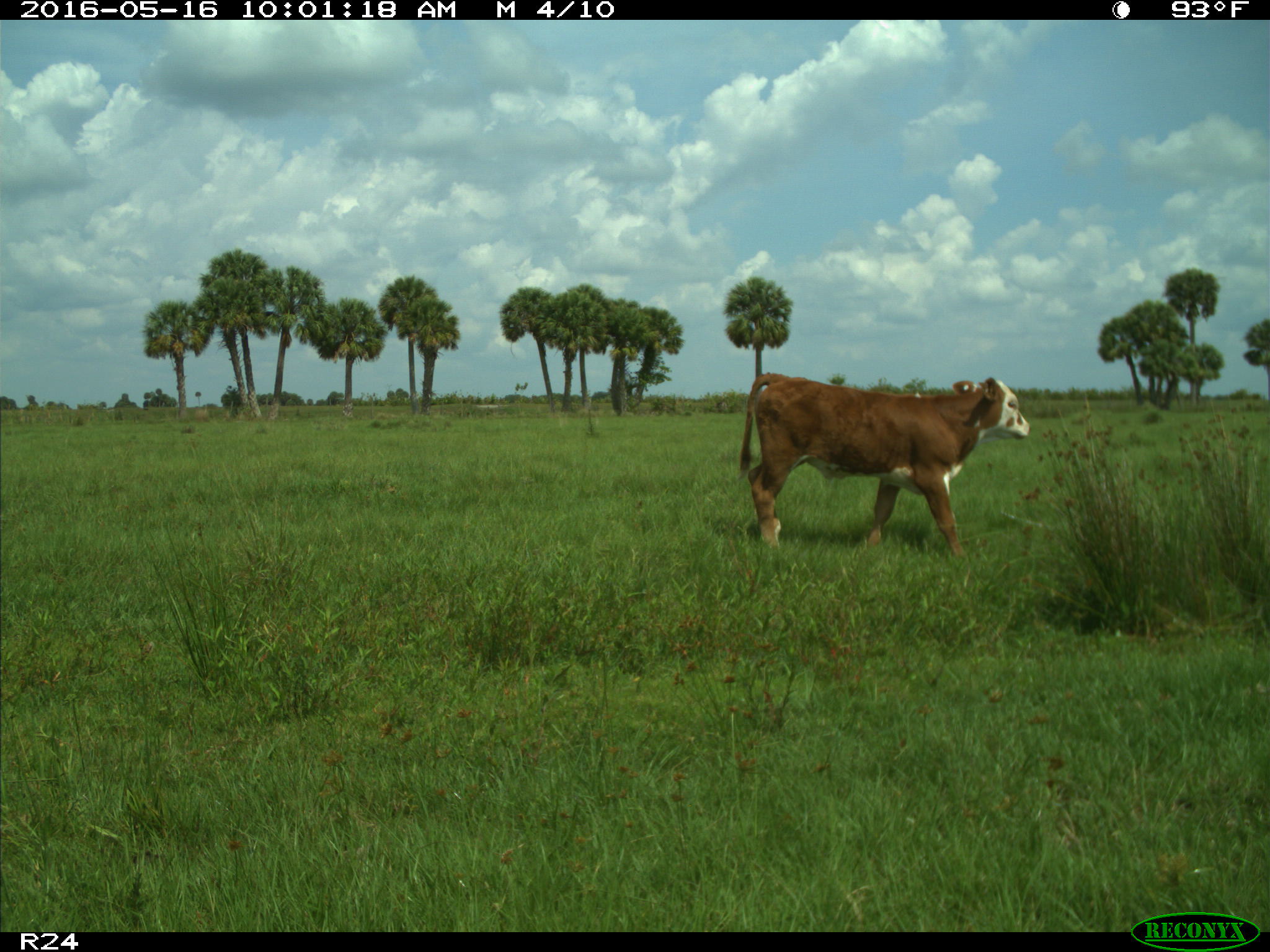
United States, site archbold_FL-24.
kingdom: Animalia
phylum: Chordata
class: Mammalia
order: Artiodactyla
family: Bovidae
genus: Bos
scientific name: Bos taurus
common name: domestic cow